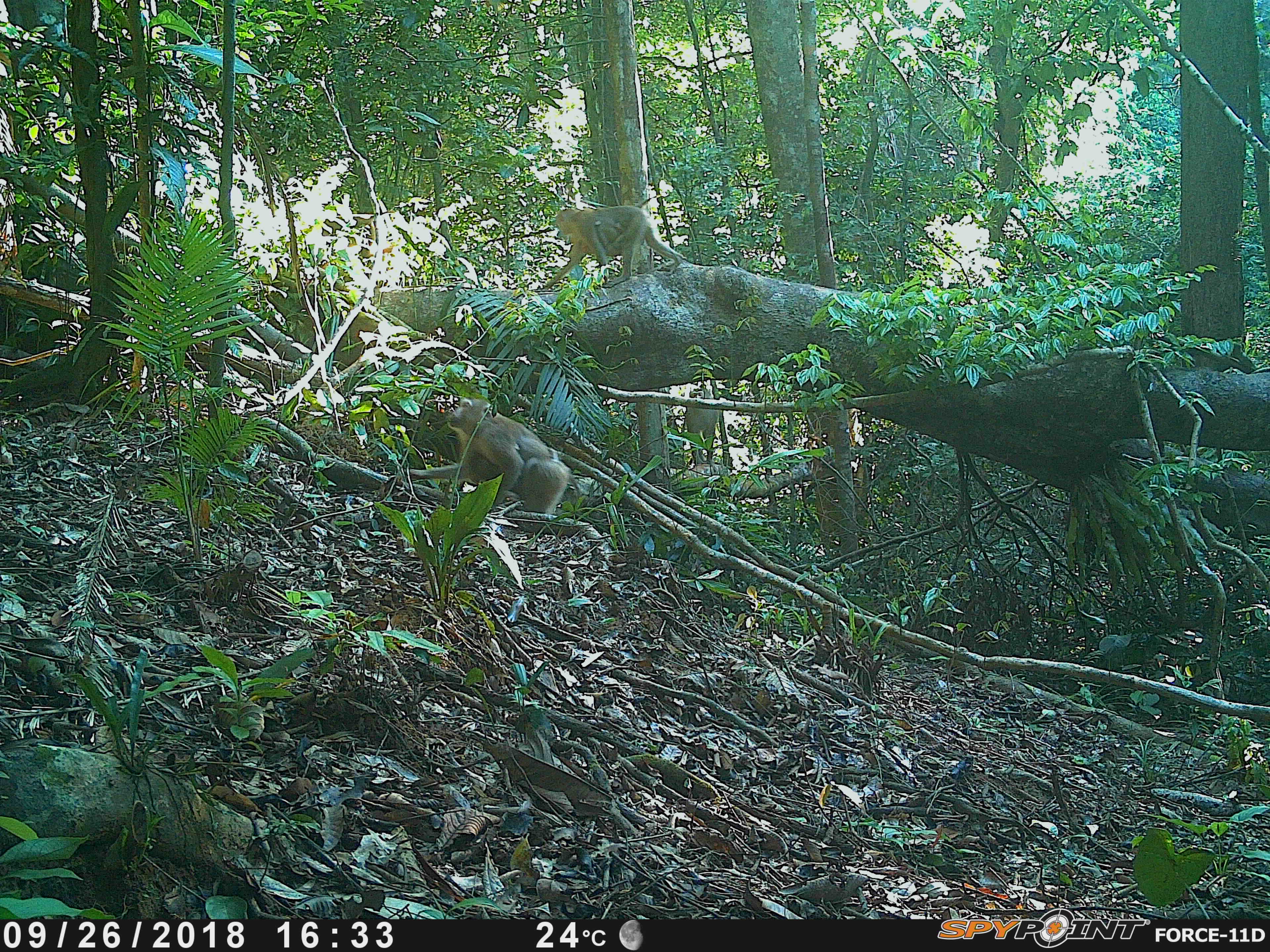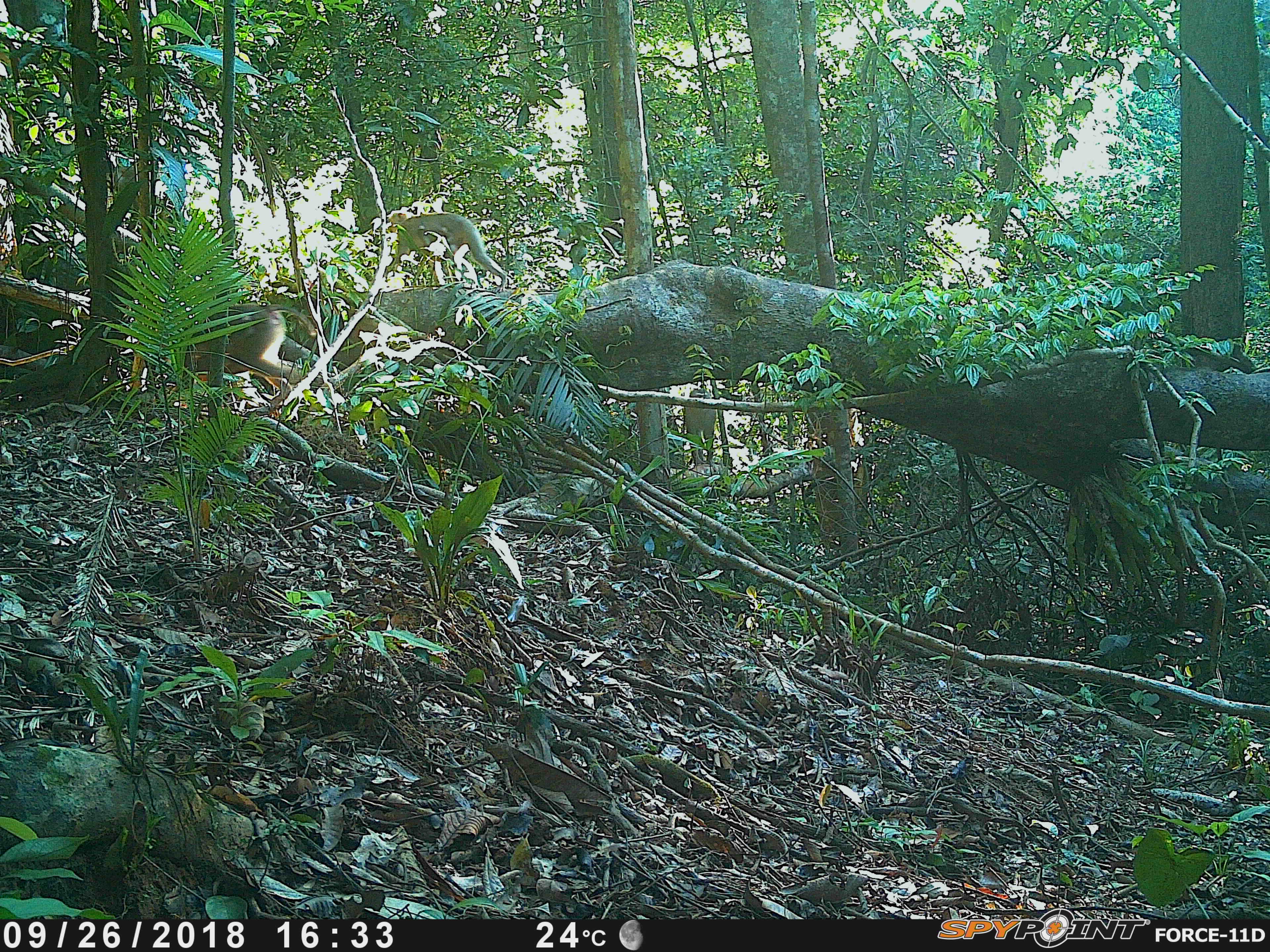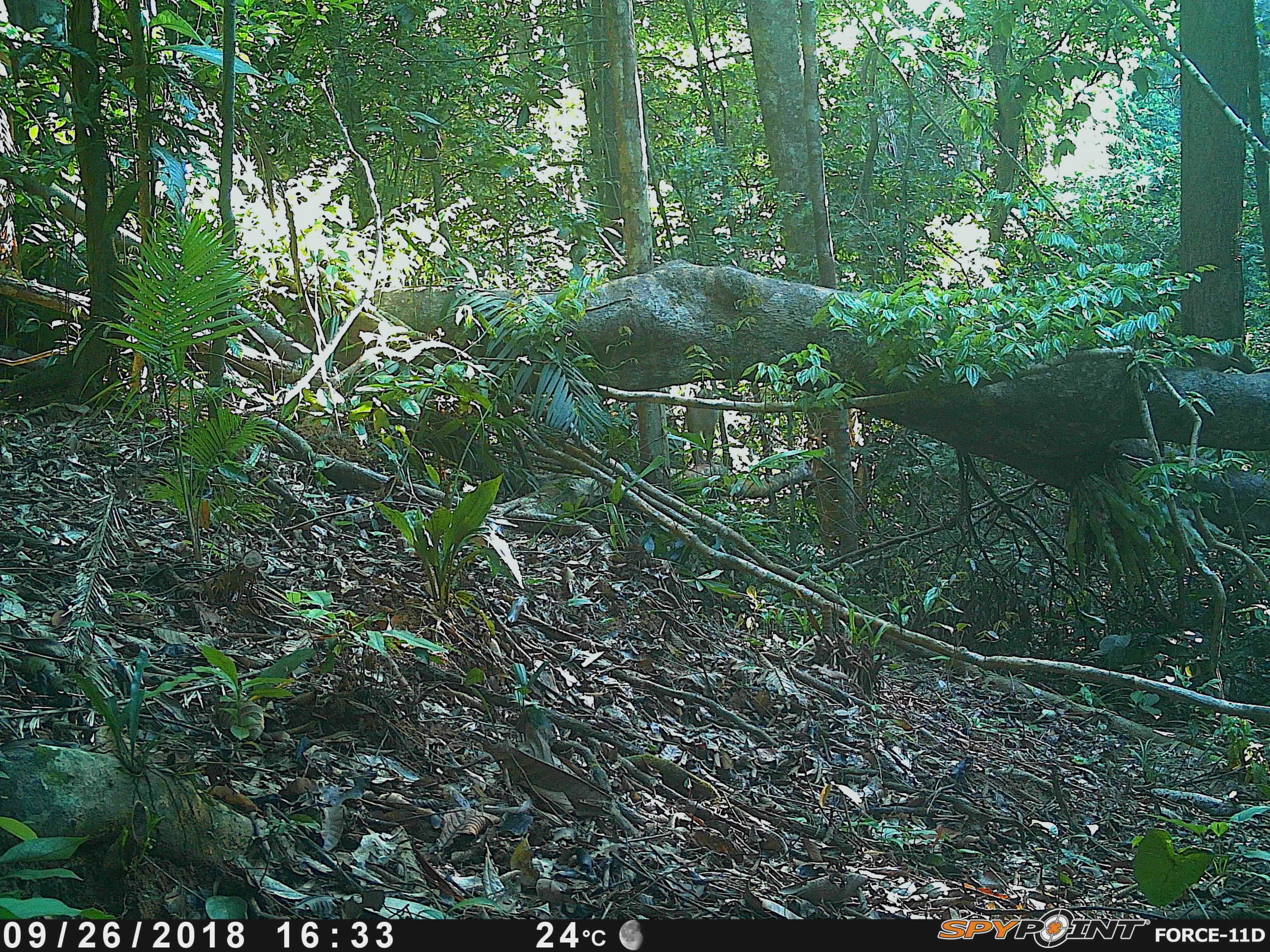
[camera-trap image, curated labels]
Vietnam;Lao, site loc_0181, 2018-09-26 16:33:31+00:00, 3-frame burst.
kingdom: Animalia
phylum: Chordata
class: Mammalia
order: Primates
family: Cercopithecidae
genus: Macaca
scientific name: Macaca nemestrina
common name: pig-tailed macaque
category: pig tailed macaque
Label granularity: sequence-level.